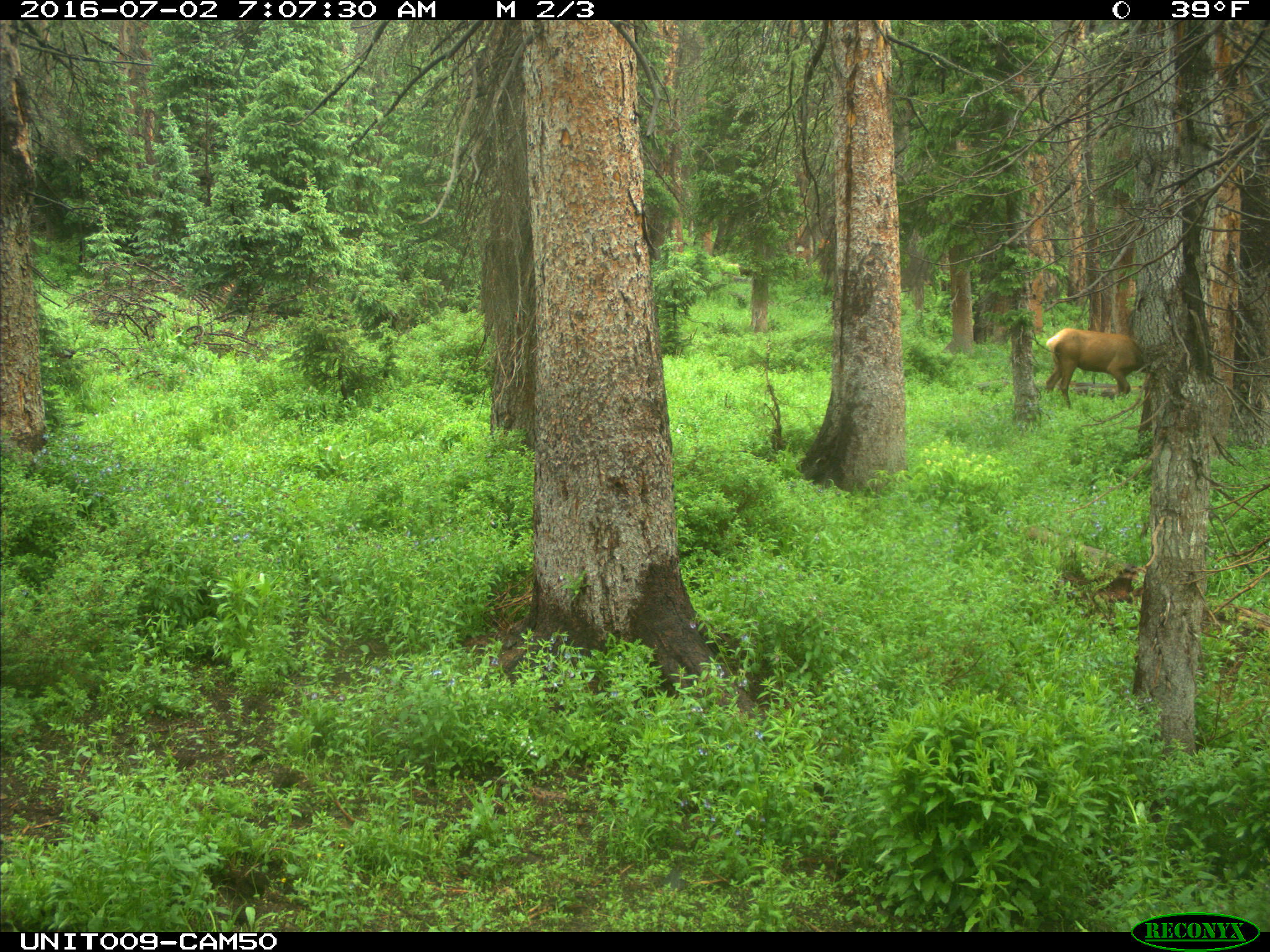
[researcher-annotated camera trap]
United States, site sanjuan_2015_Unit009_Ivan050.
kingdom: Animalia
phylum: Chordata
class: Mammalia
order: Artiodactyla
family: Cervidae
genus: Cervus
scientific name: Cervus elaphus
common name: red deer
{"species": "Cervus elaphus (red deer)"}